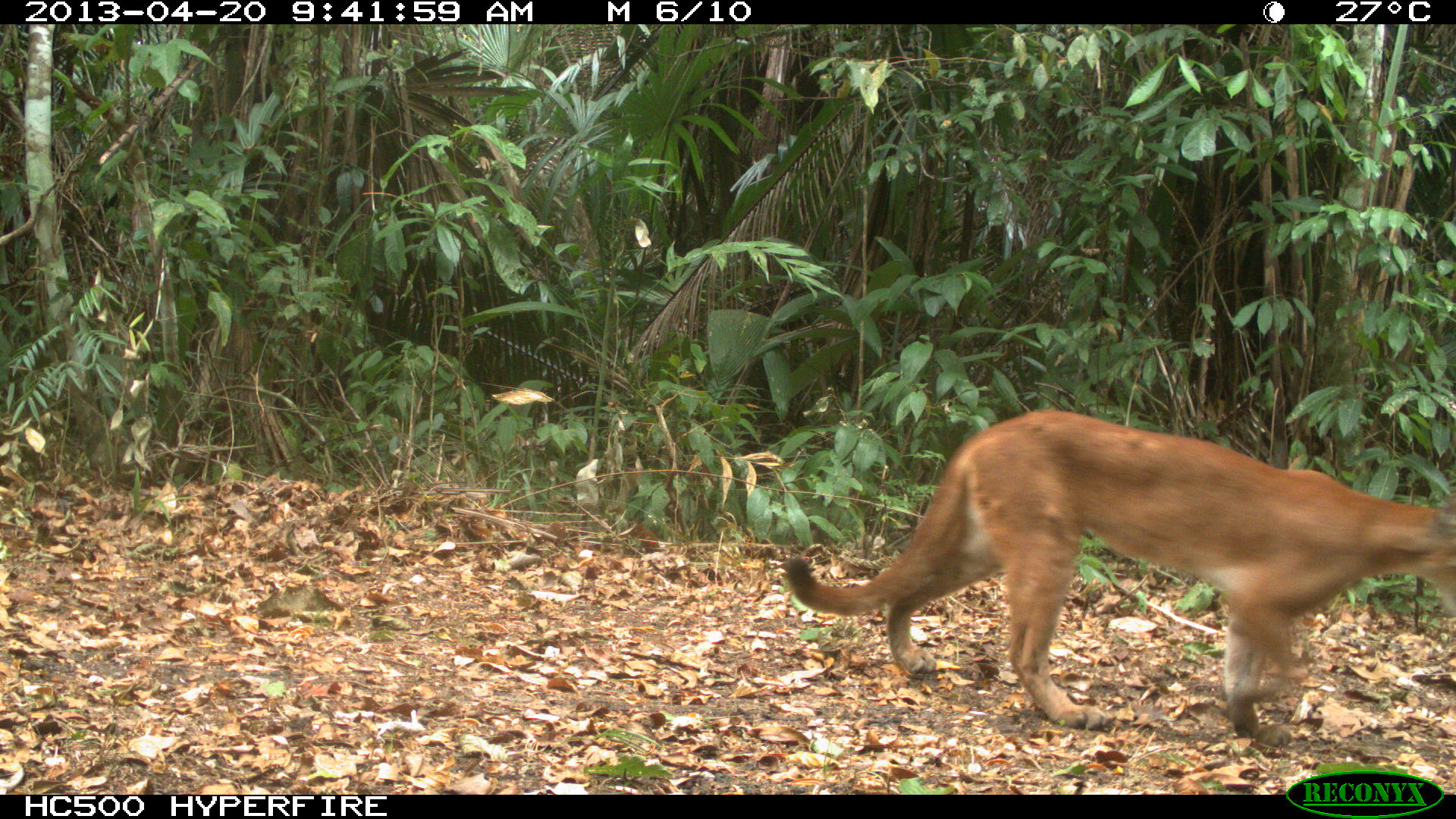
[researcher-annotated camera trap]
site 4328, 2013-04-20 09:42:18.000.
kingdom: Animalia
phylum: Chordata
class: Mammalia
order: Carnivora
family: Felidae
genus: Puma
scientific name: Puma concolor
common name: mountain lion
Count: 1.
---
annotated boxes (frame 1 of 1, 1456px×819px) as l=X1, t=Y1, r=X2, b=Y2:
puma concolor: l=779, t=411, r=1456, b=734